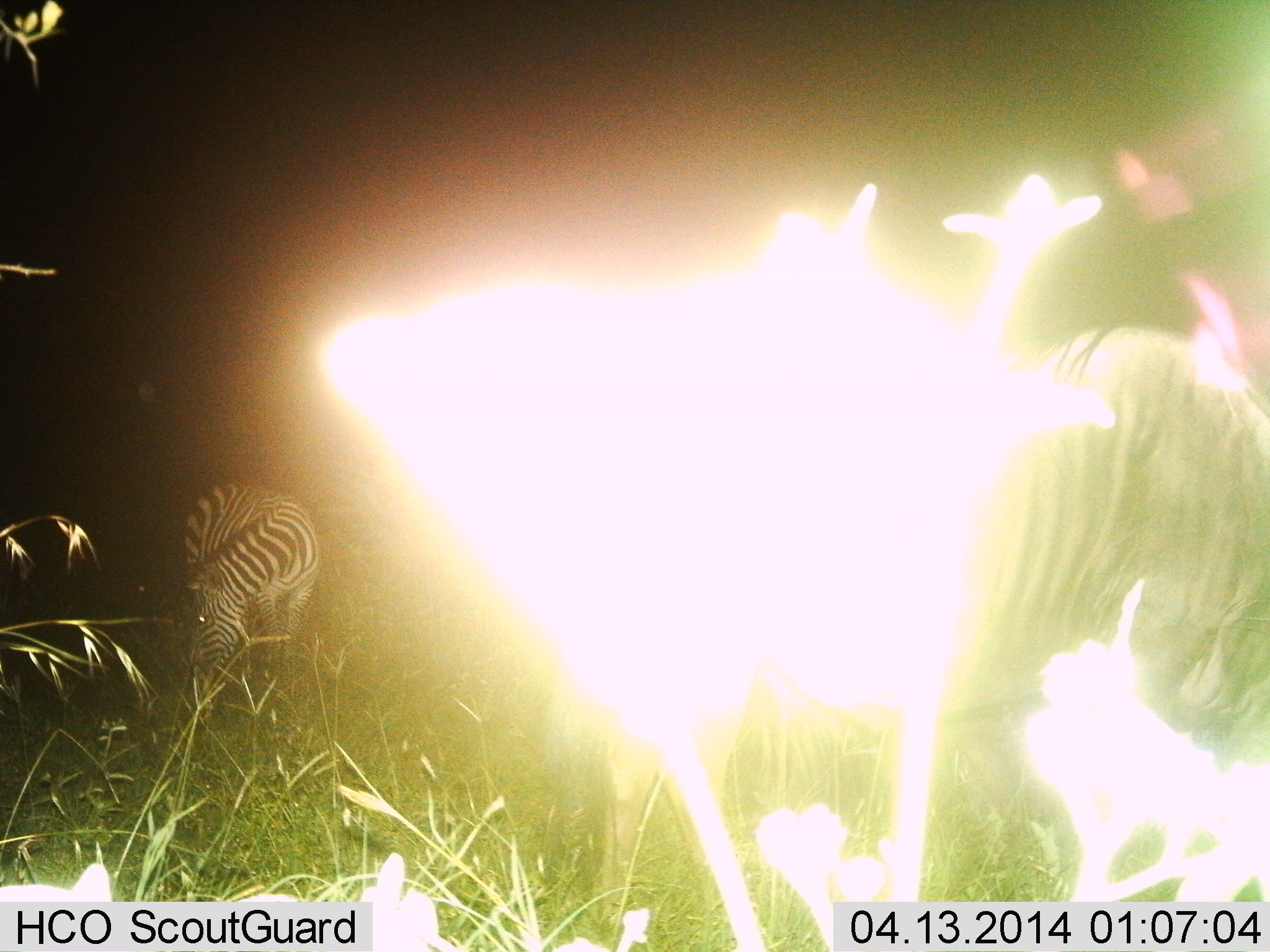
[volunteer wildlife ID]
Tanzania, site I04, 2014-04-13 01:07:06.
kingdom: Animalia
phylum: Chordata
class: Mammalia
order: Perissodactyla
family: Equidae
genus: Equus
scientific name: Equus quagga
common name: plains zebra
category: zebra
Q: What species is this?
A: Zebra (plains zebra) (Equus quagga).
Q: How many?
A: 2.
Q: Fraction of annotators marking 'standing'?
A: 46%.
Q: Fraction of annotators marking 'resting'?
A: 8%.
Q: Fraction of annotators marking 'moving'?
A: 8%.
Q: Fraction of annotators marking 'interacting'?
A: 0%.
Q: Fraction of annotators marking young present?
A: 0%.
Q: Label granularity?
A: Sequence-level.